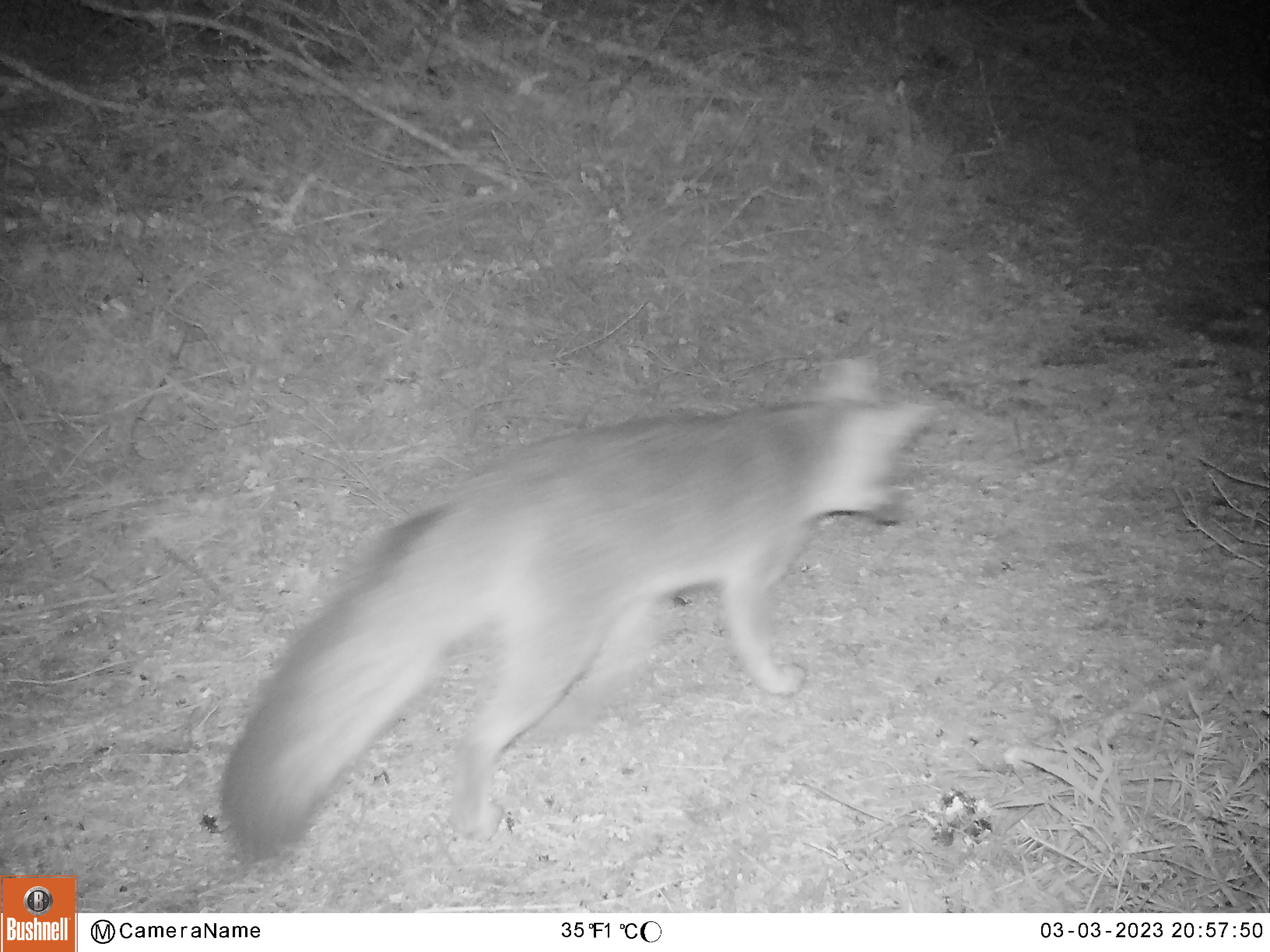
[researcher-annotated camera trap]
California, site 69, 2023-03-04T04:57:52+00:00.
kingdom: Animalia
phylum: Chordata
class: Mammalia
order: Carnivora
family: Canidae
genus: Urocyon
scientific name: Urocyon cinereoargenteus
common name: gray fox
Gray fox (Urocyon cinereoargenteus).